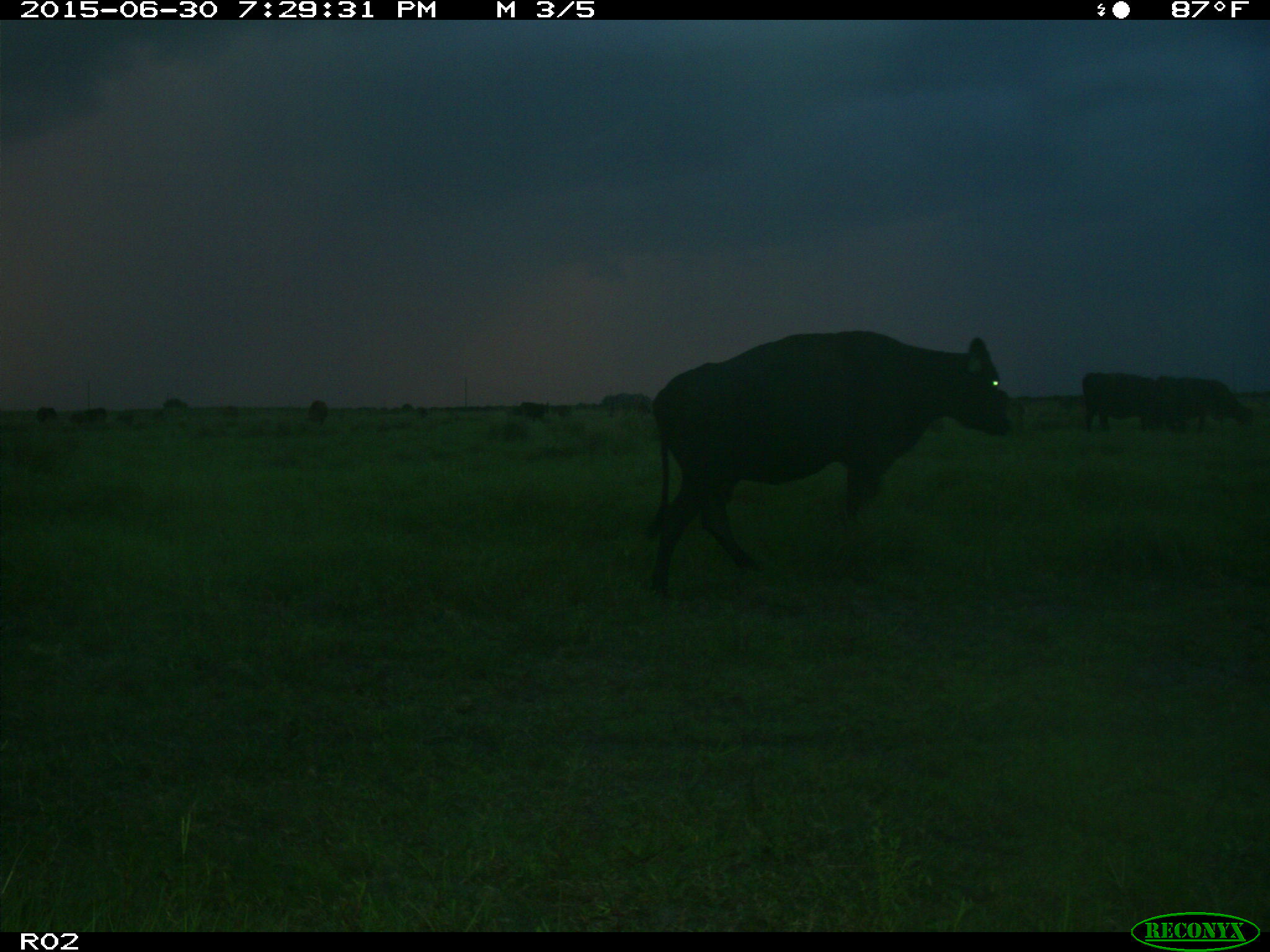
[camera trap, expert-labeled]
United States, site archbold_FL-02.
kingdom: Animalia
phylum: Chordata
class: Mammalia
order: Artiodactyla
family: Bovidae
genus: Bos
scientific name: Bos taurus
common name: domestic cow